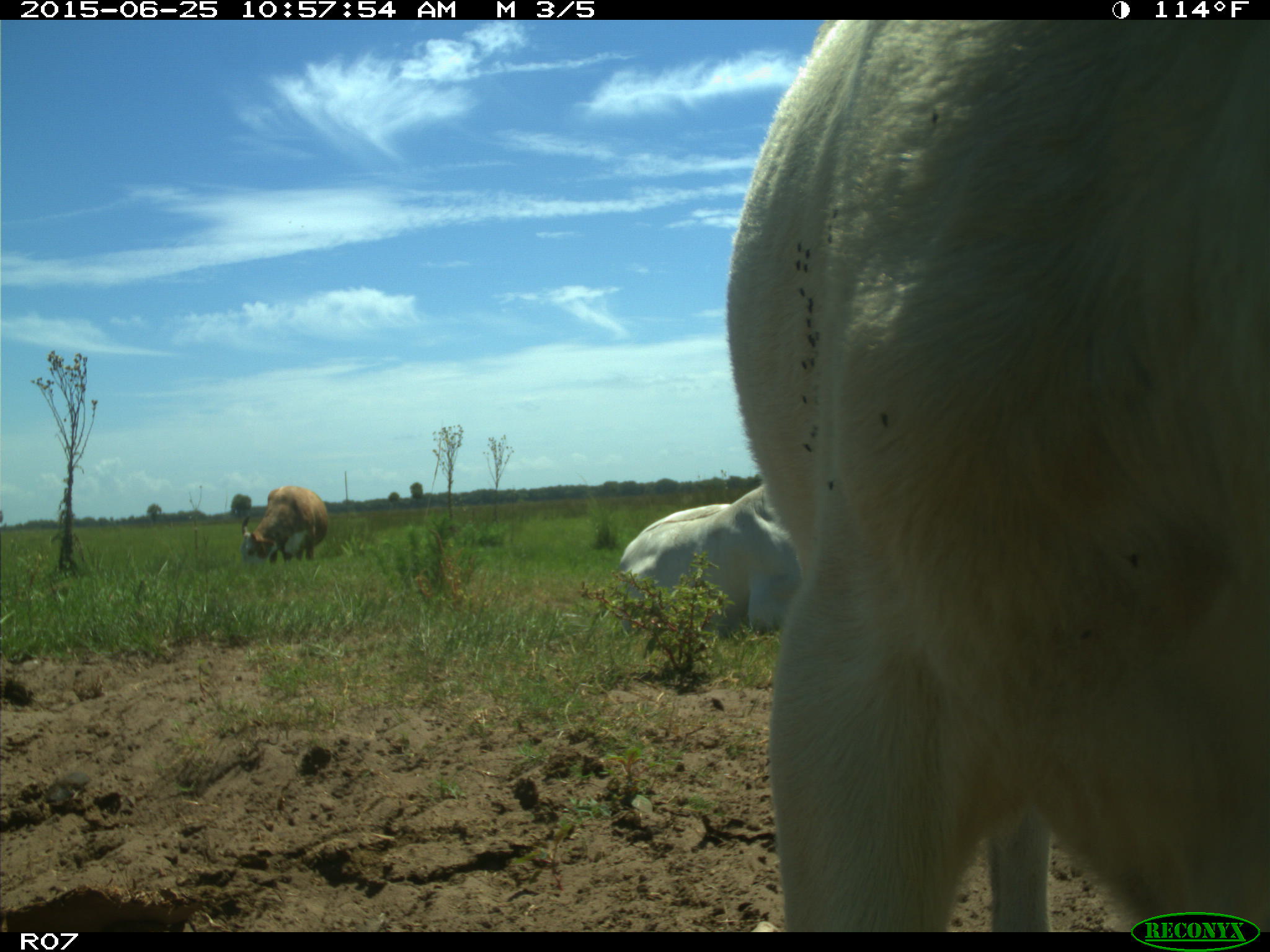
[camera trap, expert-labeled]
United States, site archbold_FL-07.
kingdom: Animalia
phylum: Chordata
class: Mammalia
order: Artiodactyla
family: Bovidae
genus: Bos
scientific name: Bos taurus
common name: domestic cow